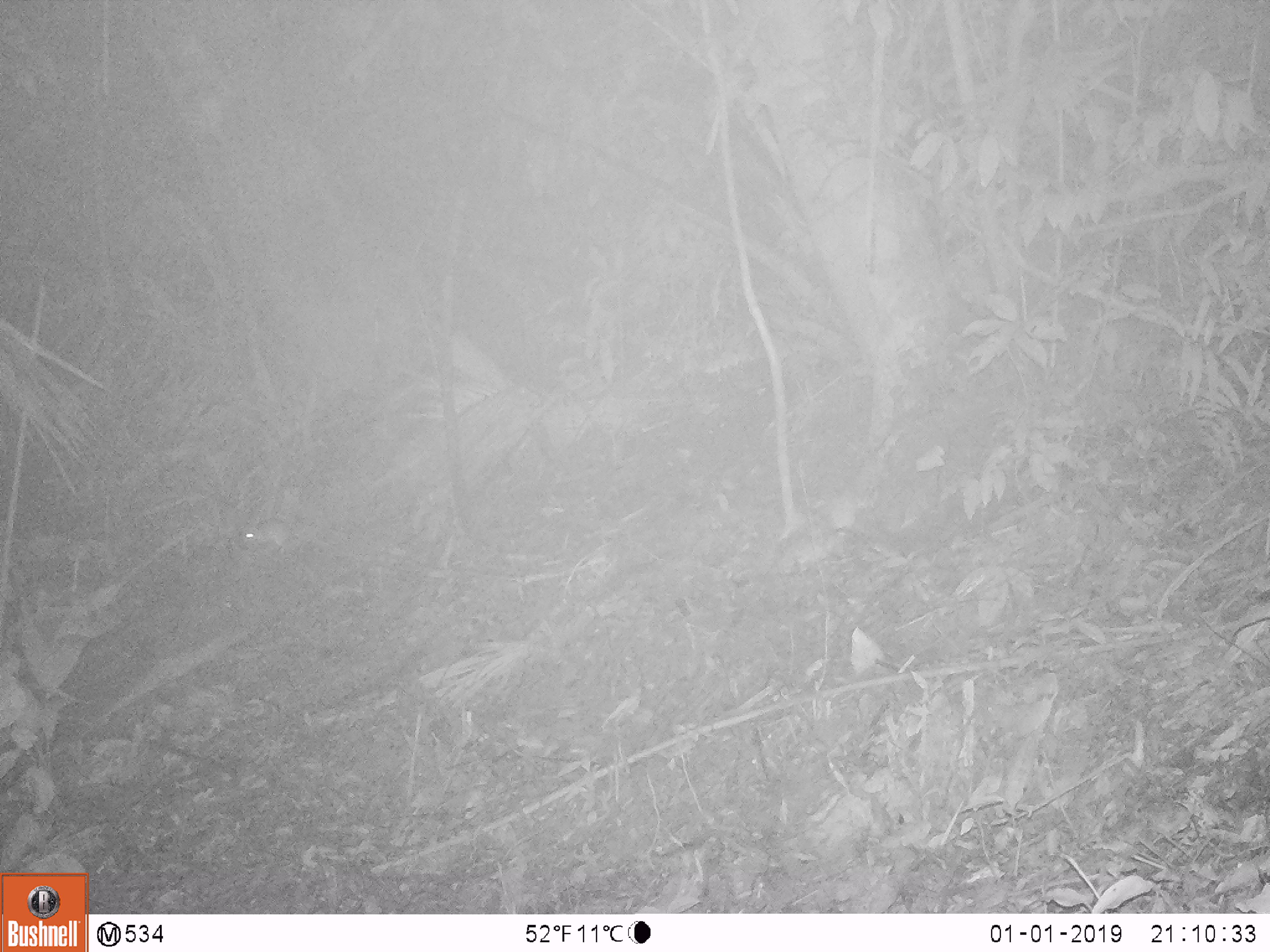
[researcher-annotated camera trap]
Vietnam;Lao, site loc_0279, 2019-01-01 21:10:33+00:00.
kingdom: Animalia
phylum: Chordata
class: Mammalia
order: Rodentia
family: Muridae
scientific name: Muridae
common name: old-world mice and rats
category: unidentified murid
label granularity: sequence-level